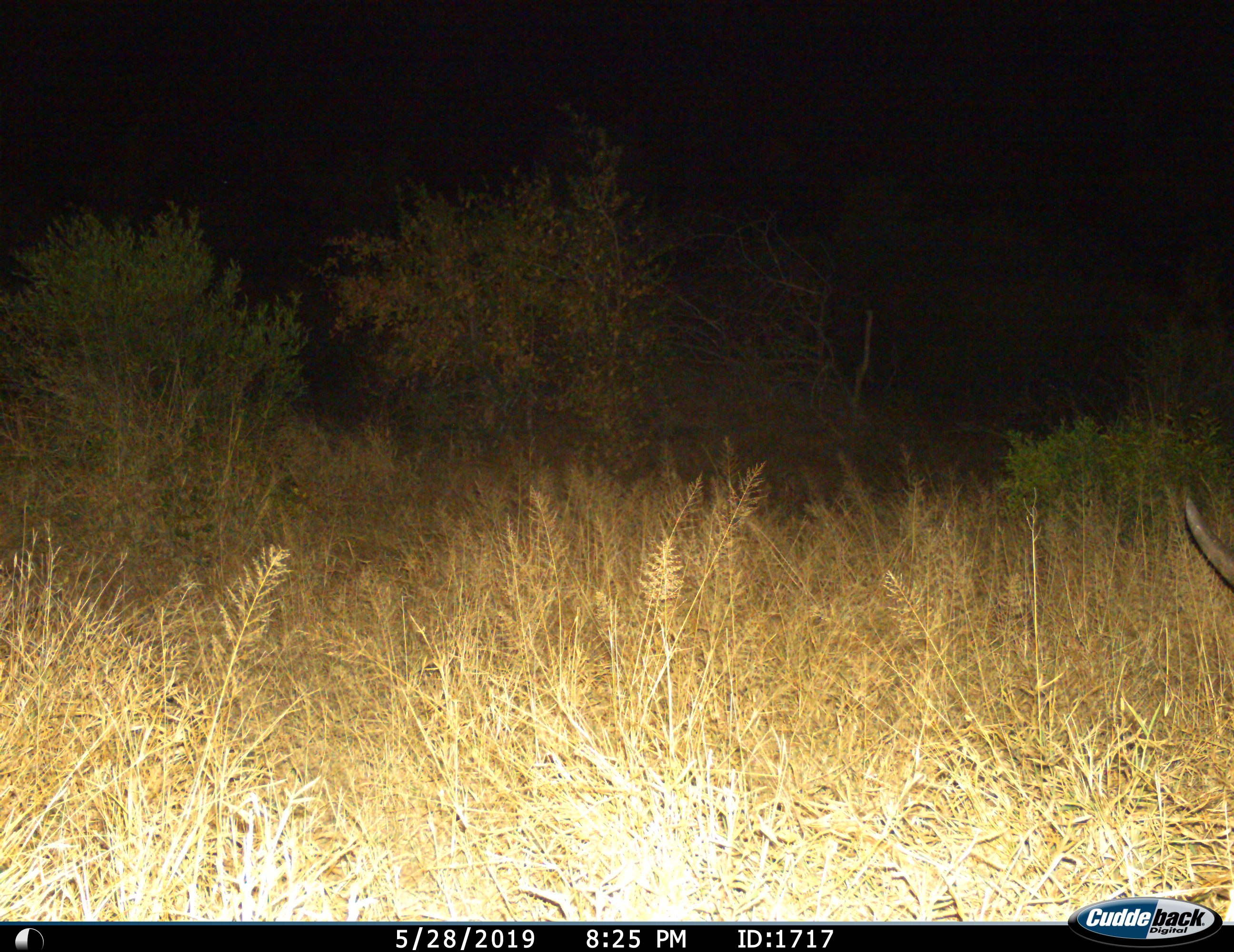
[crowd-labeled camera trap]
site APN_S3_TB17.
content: unidentified animal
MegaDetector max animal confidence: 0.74